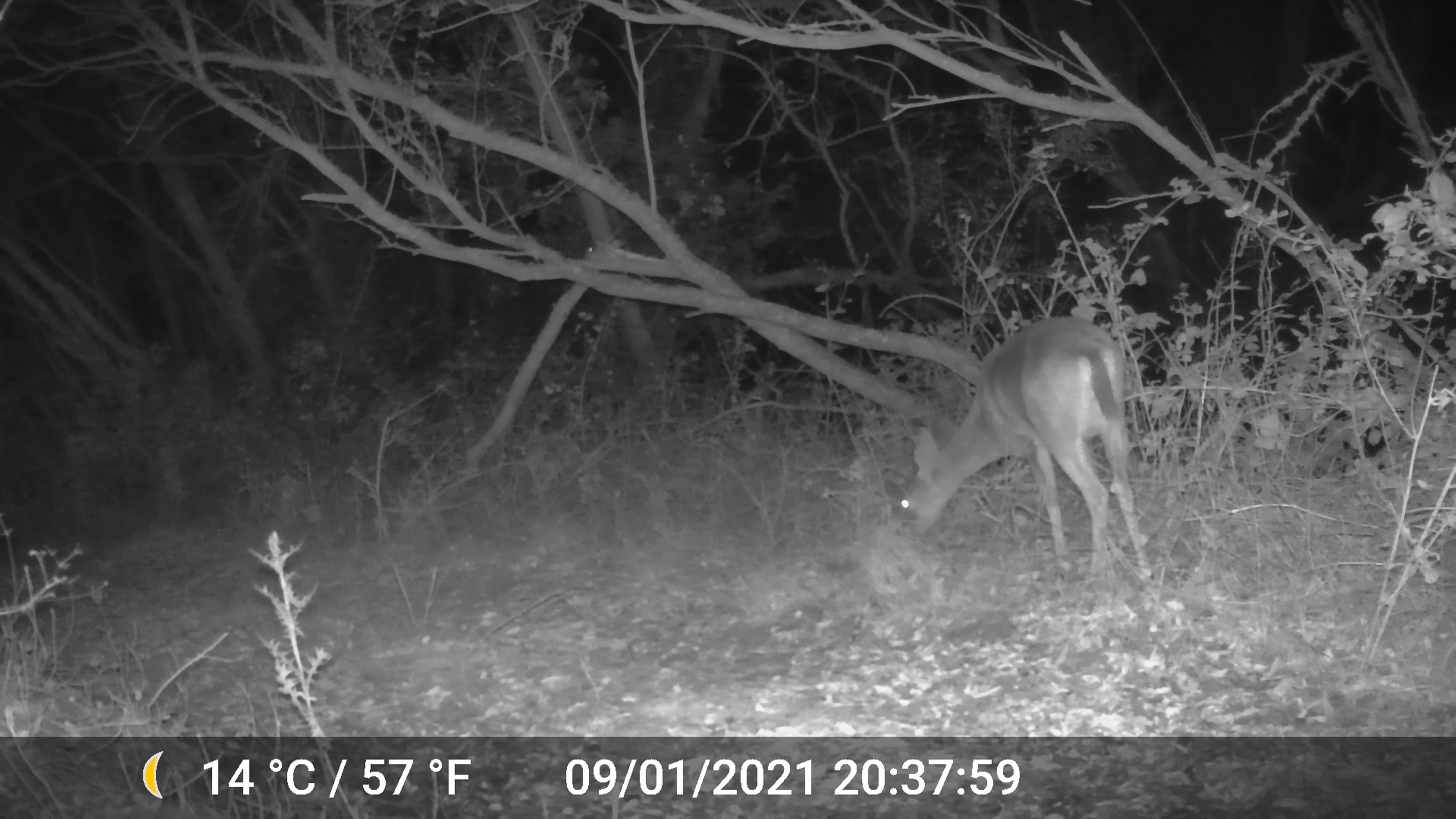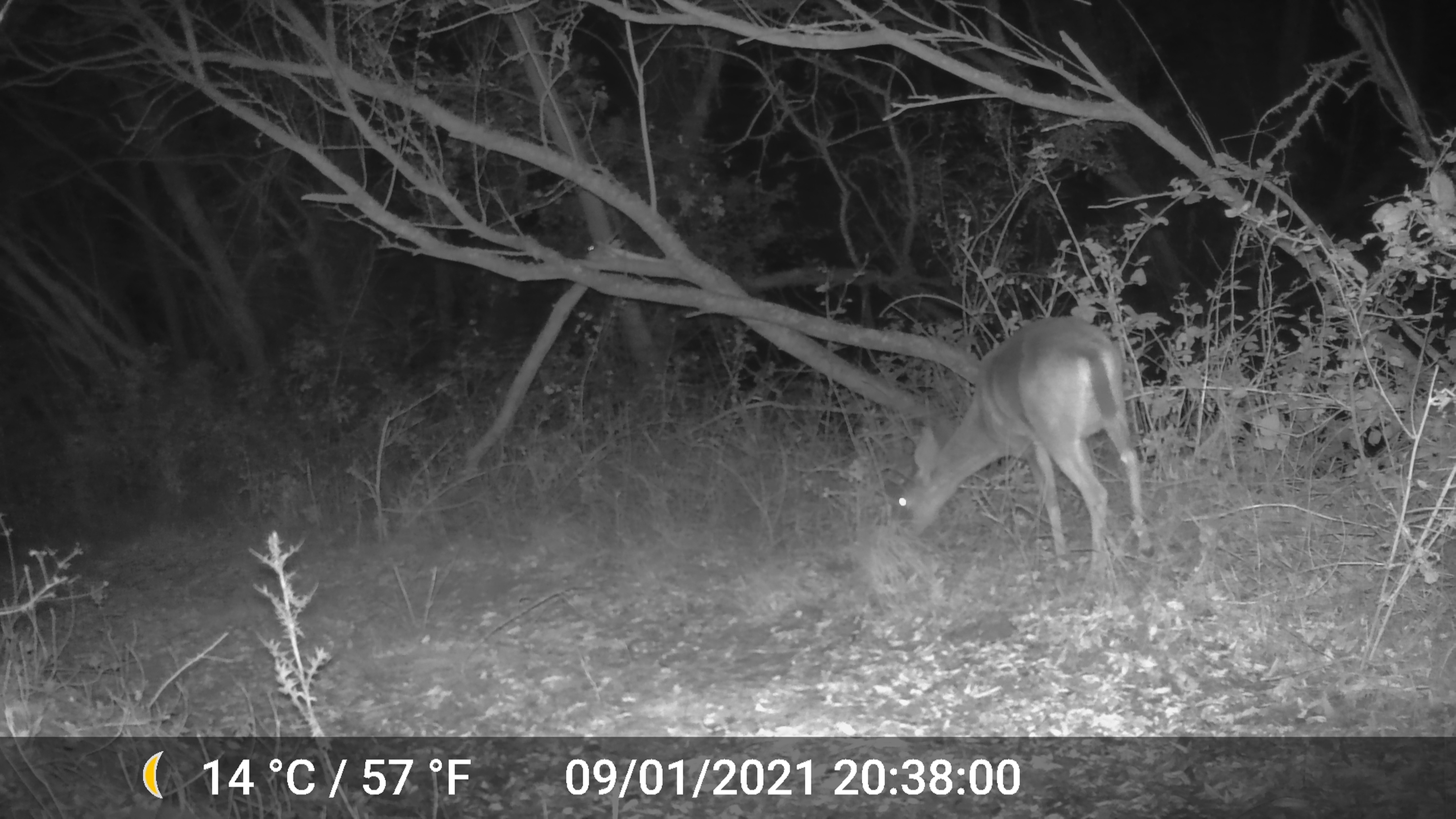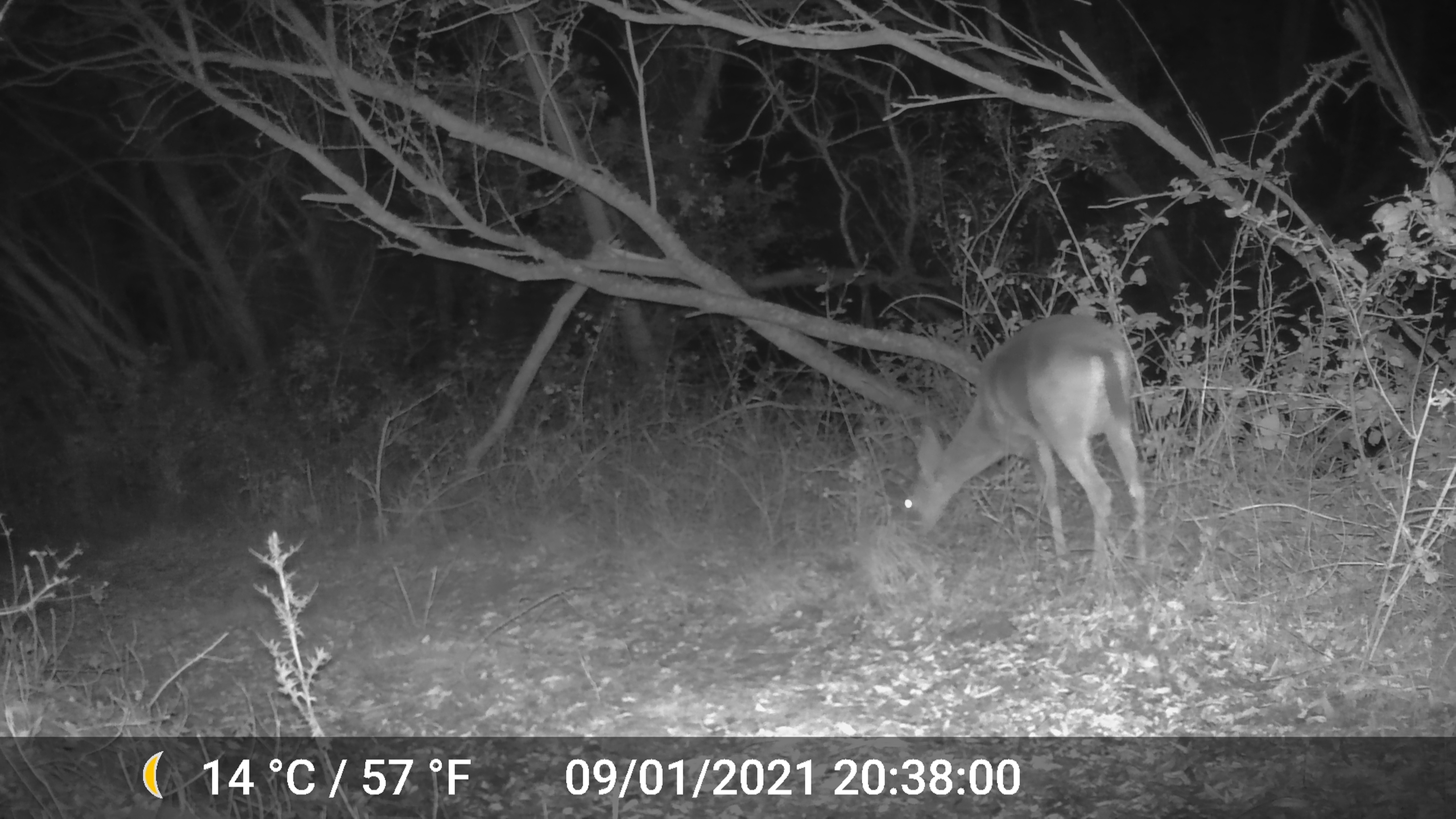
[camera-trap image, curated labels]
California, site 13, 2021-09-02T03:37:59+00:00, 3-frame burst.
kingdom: Animalia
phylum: Chordata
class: Mammalia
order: Artiodactyla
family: Cervidae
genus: Odocoileus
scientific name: Odocoileus hemionus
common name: mule deer